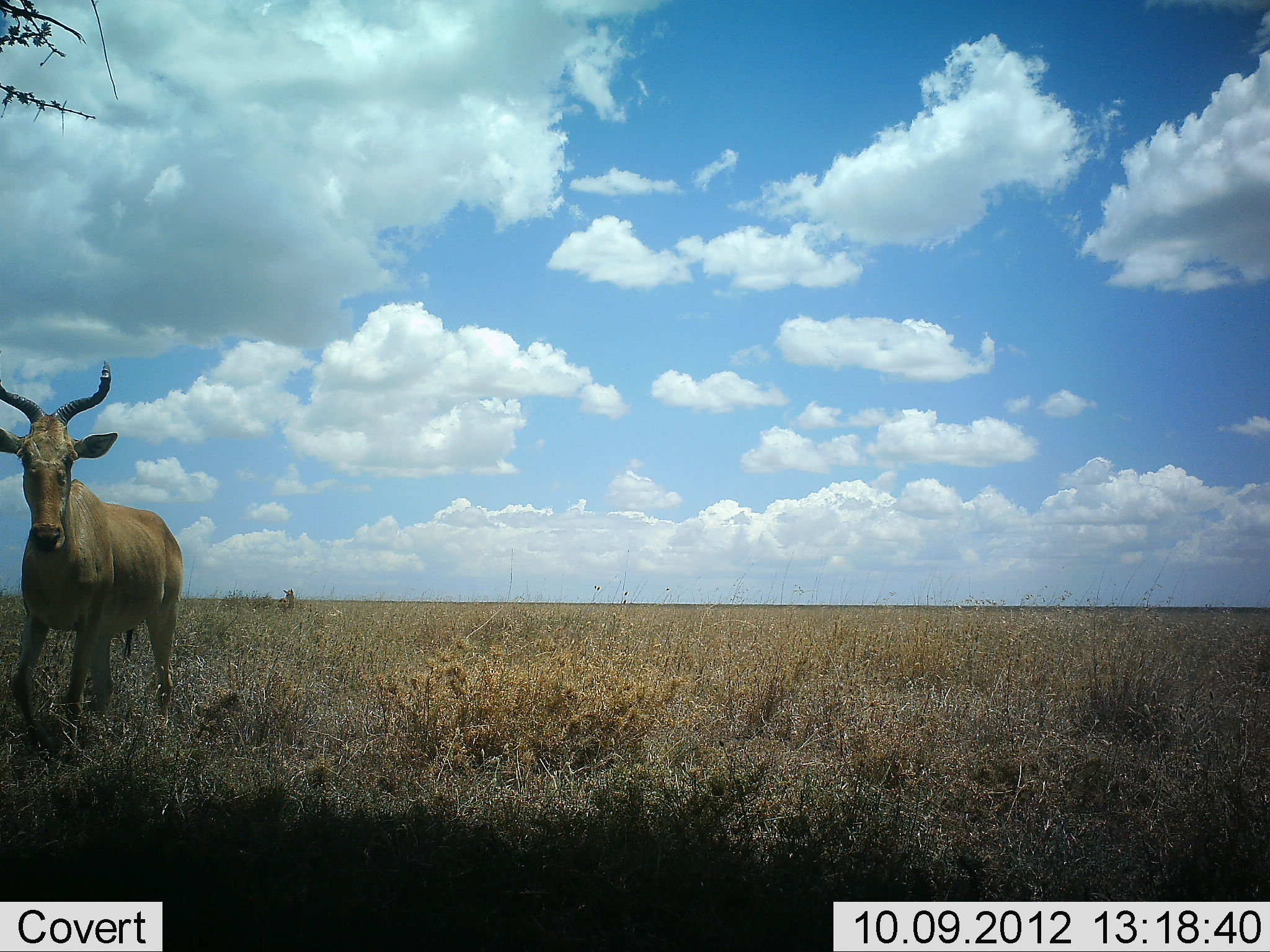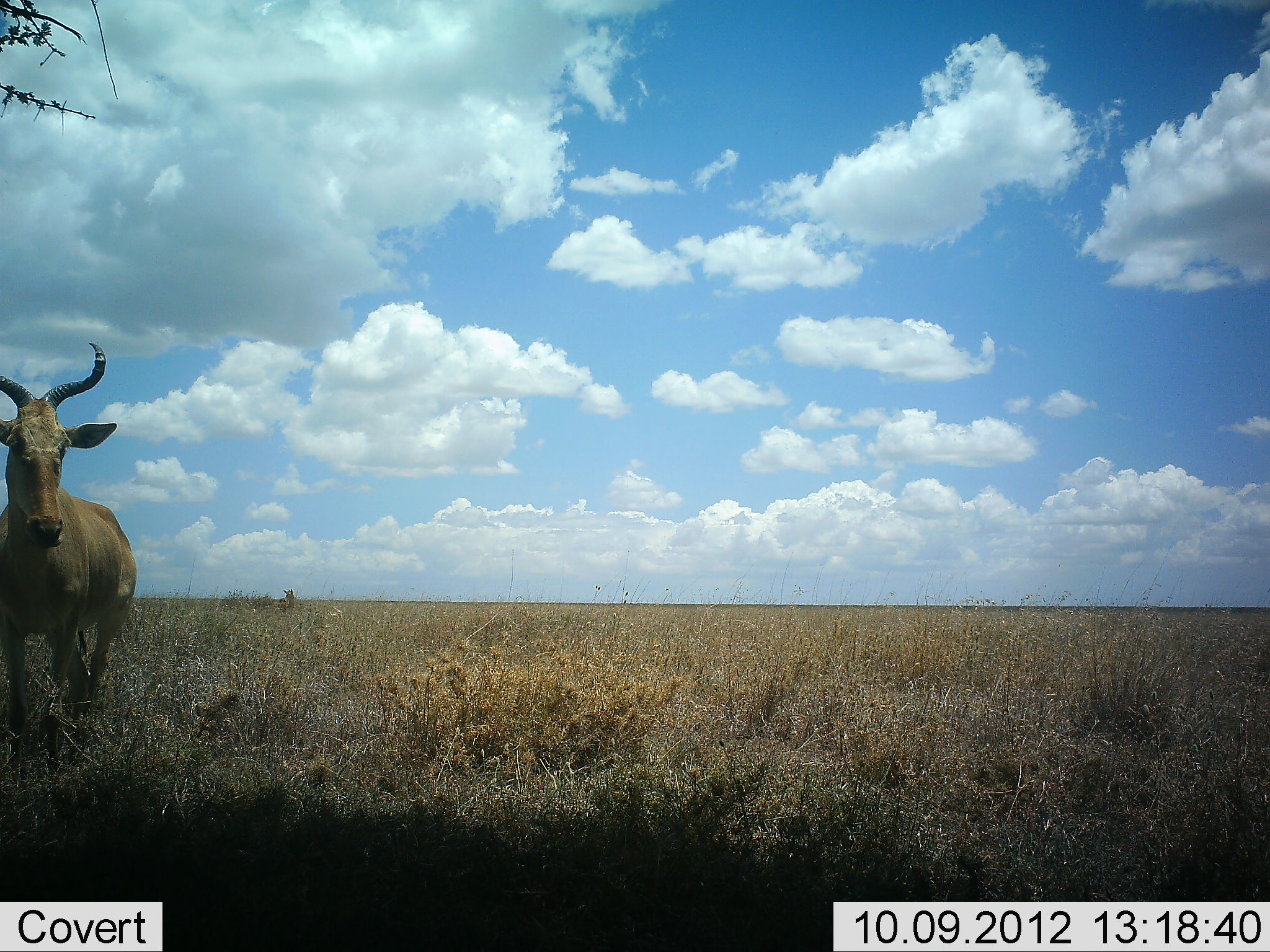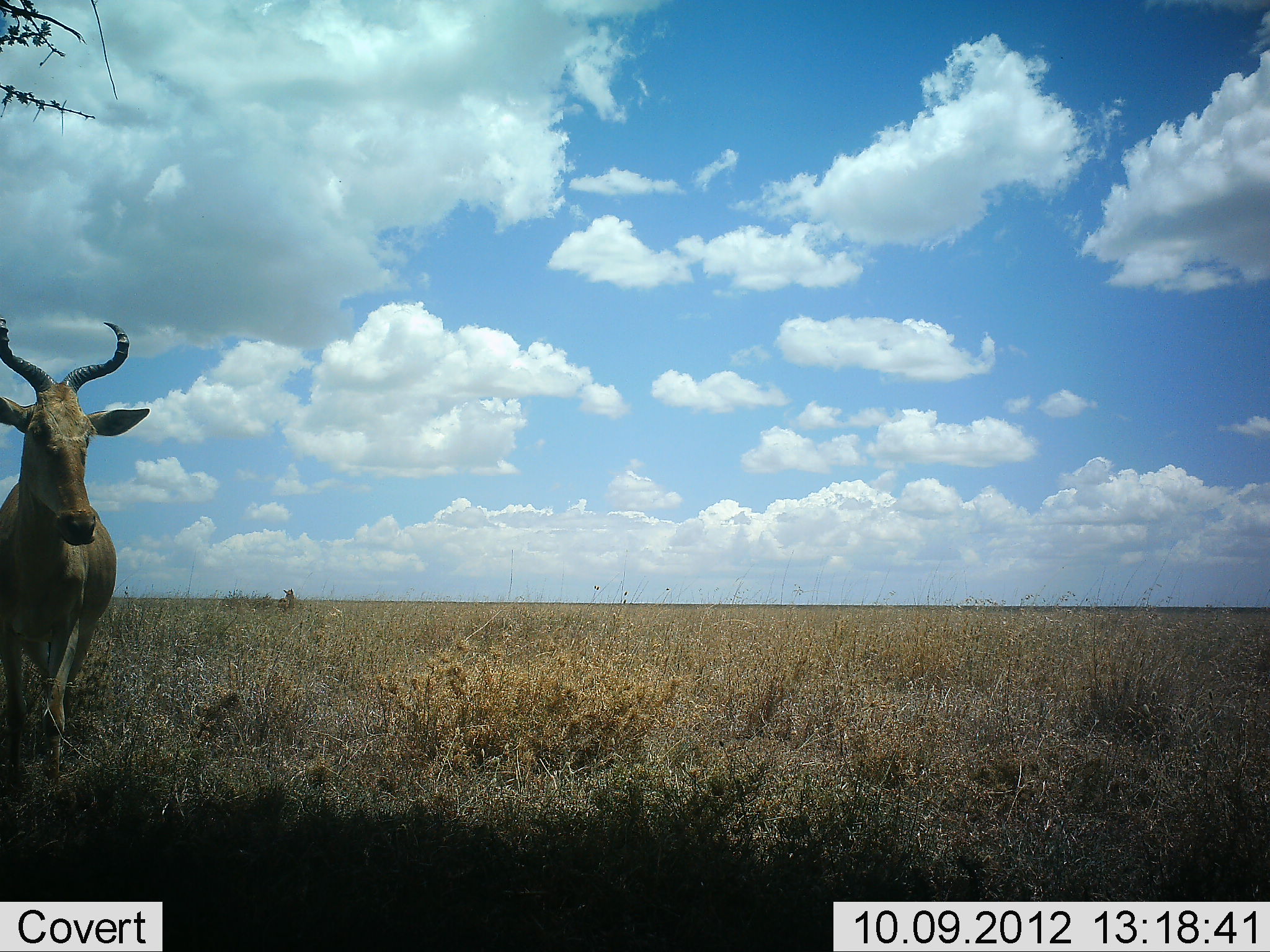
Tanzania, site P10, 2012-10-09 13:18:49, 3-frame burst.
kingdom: Animalia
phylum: Chordata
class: Mammalia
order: Artiodactyla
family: Bovidae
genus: Alcelaphus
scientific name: Alcelaphus buselaphus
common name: hartebeest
Hartebeest (Alcelaphus buselaphus), count 1. Behavior (volunteer vote fractions): standing 30%, resting 0%, moving 80%, interacting 0%. Young present (vote fraction): 0%. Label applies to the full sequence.